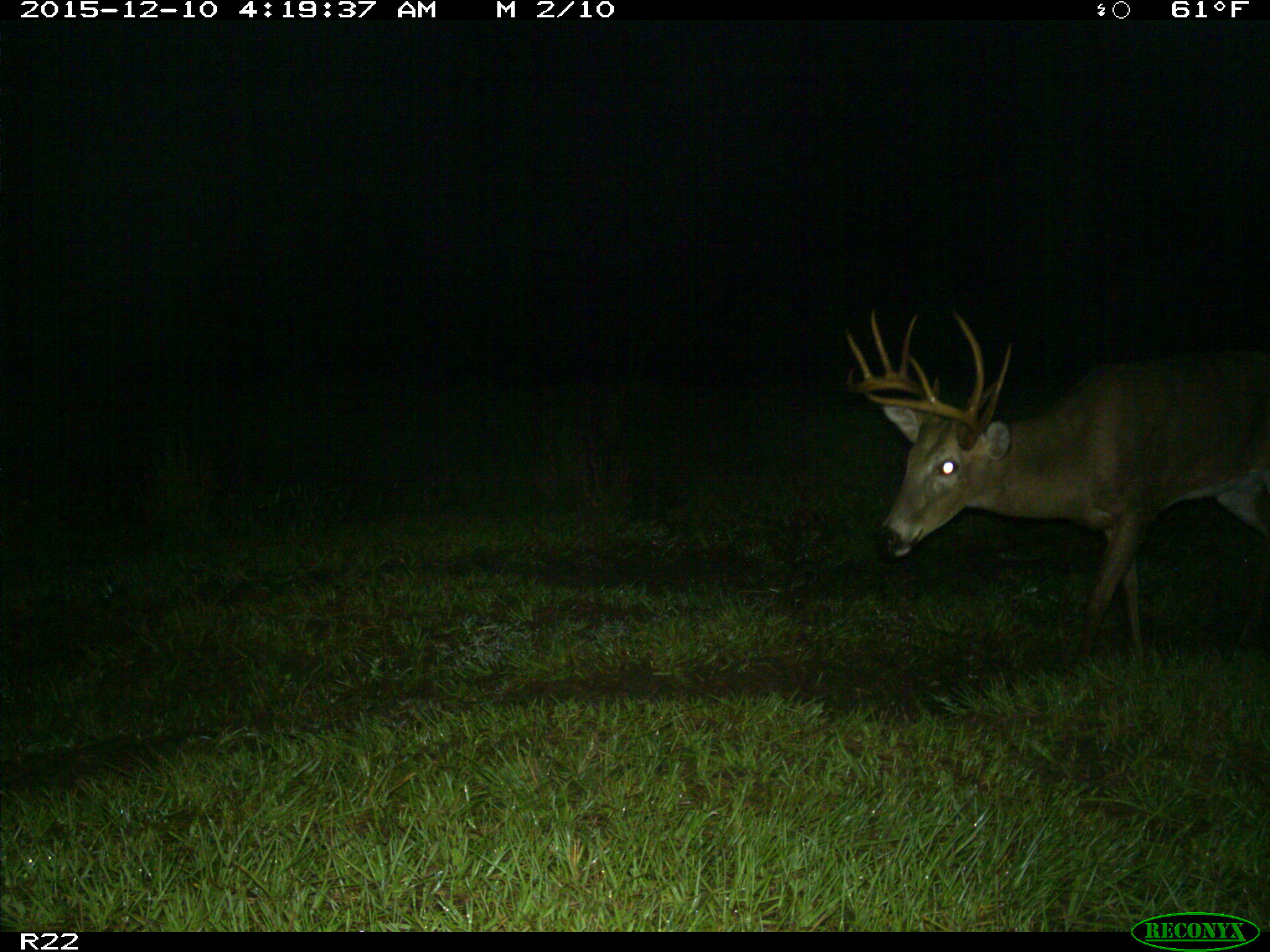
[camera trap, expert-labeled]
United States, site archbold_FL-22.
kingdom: Animalia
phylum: Chordata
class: Mammalia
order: Artiodactyla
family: Cervidae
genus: Odocoileus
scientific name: Odocoileus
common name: deer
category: unidentified deer